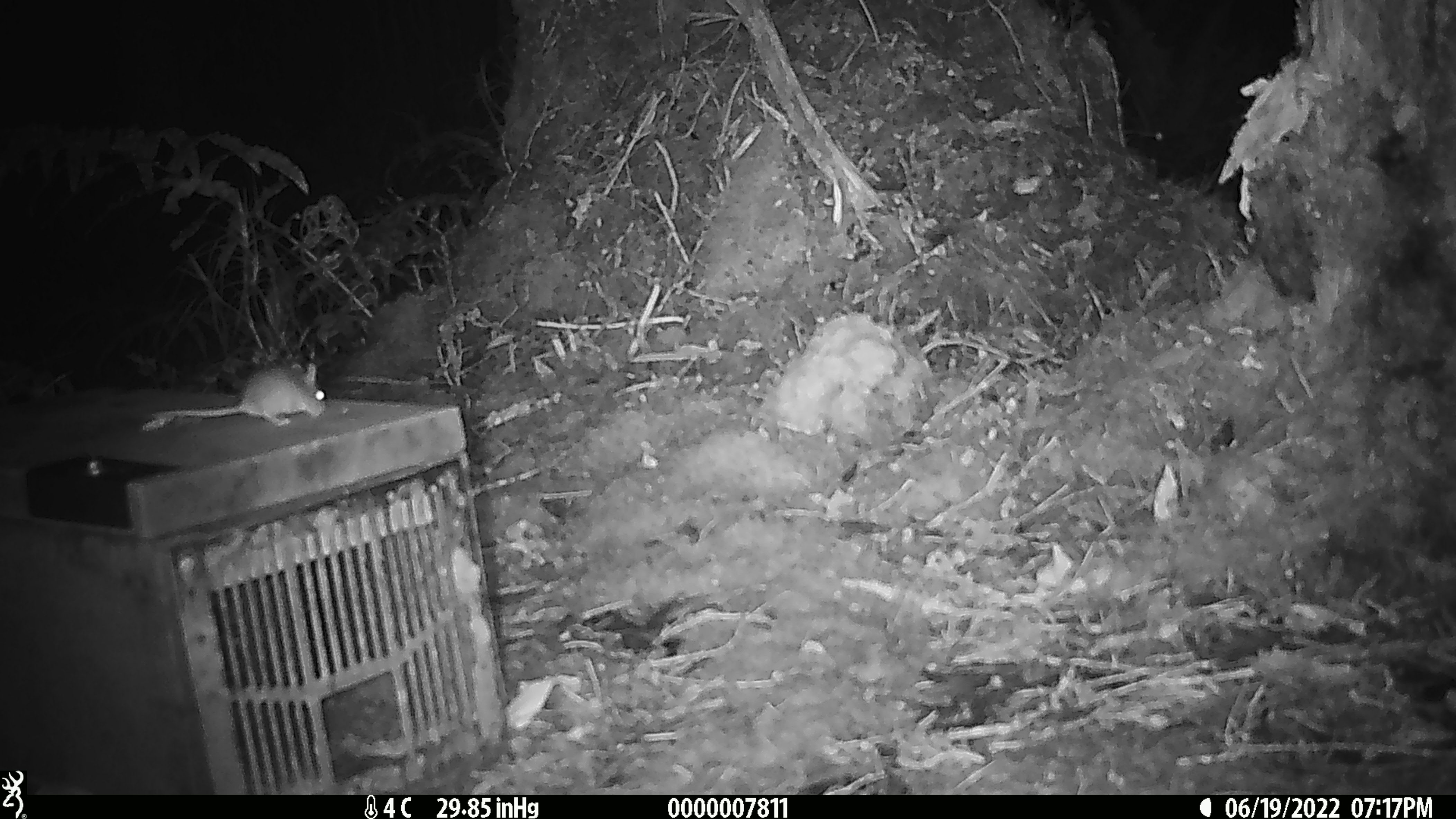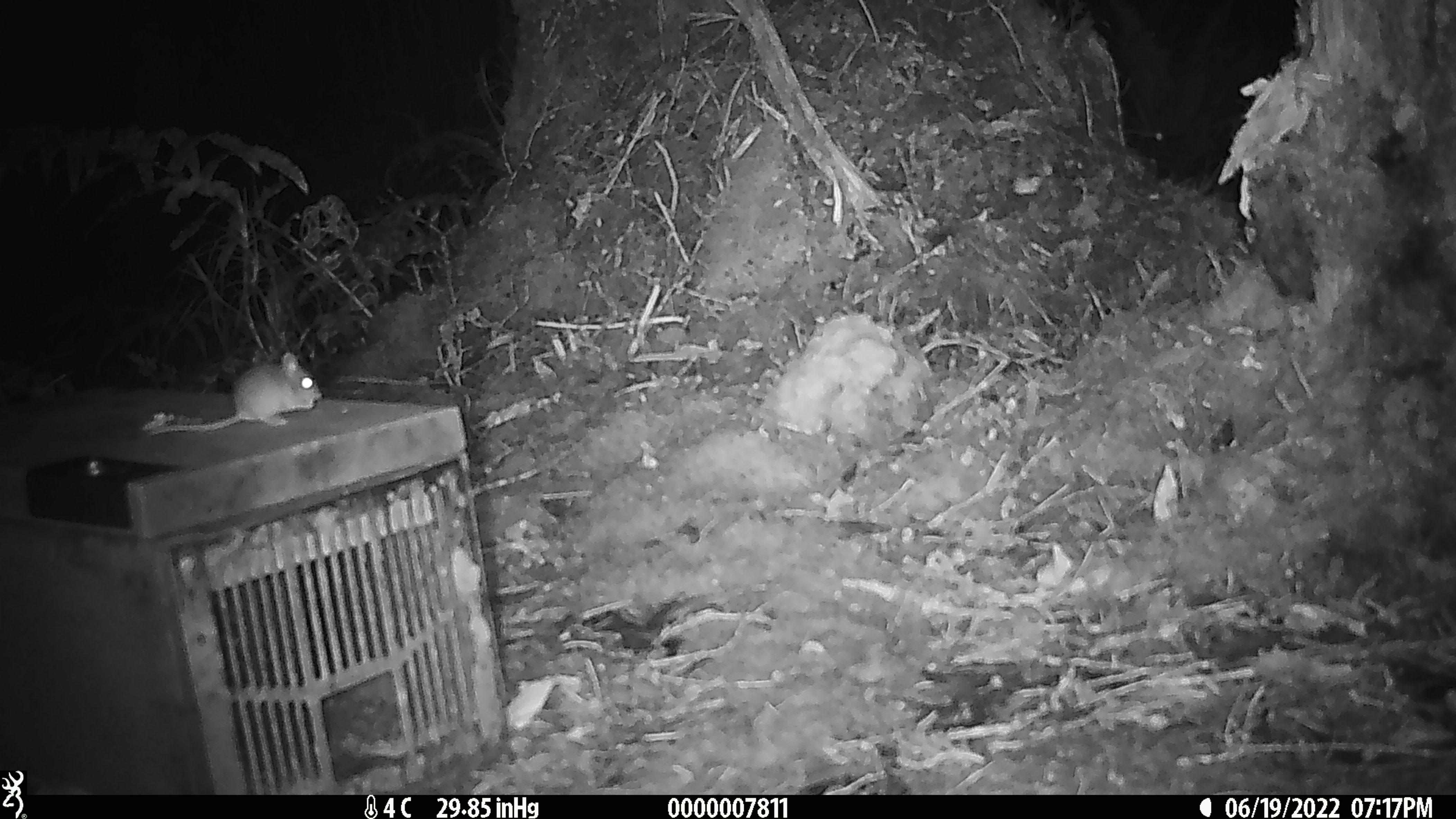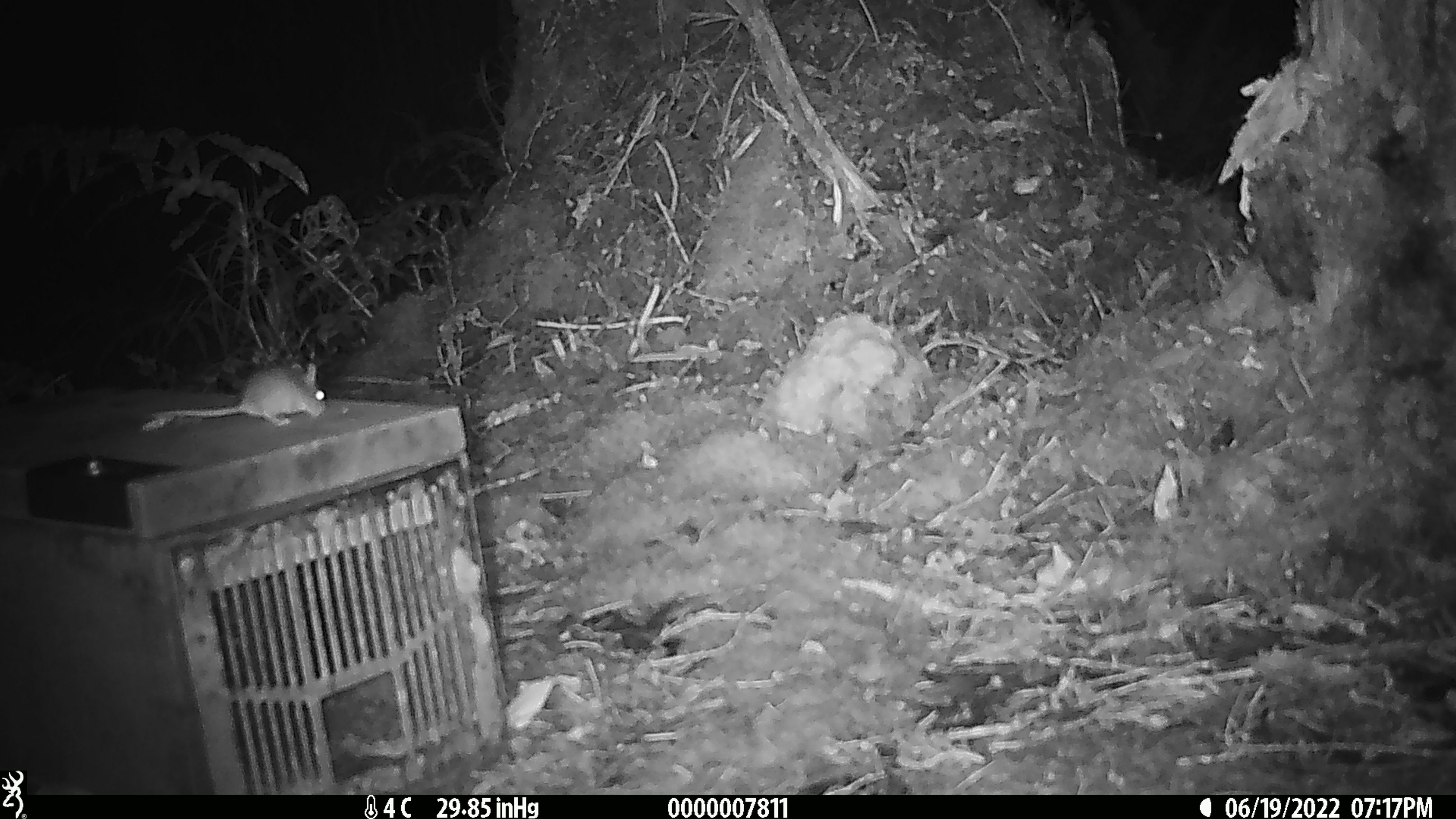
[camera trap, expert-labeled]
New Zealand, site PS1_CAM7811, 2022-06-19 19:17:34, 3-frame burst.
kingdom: Animalia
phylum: Chordata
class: Mammalia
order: Rodentia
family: Muridae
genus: Mus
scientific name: Mus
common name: mouse